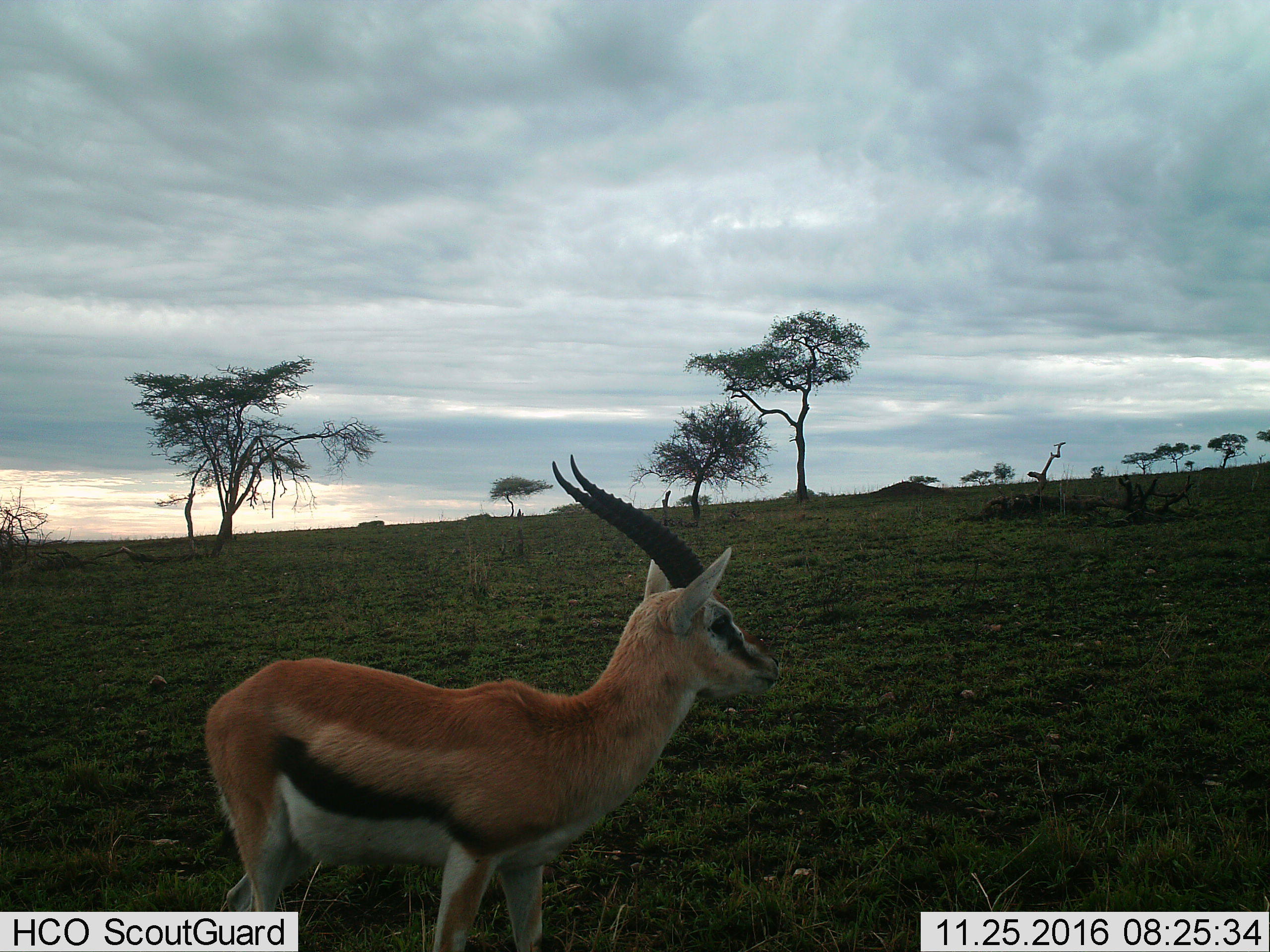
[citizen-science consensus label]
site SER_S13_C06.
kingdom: Animalia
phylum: Chordata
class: Mammalia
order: Artiodactyla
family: Bovidae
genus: Eudorcas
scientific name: Eudorcas thomsonii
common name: thomson's gazelle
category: gazellethomsons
Gazellethomsons (thomson's gazelle) (Eudorcas thomsonii), count 1. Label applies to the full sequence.